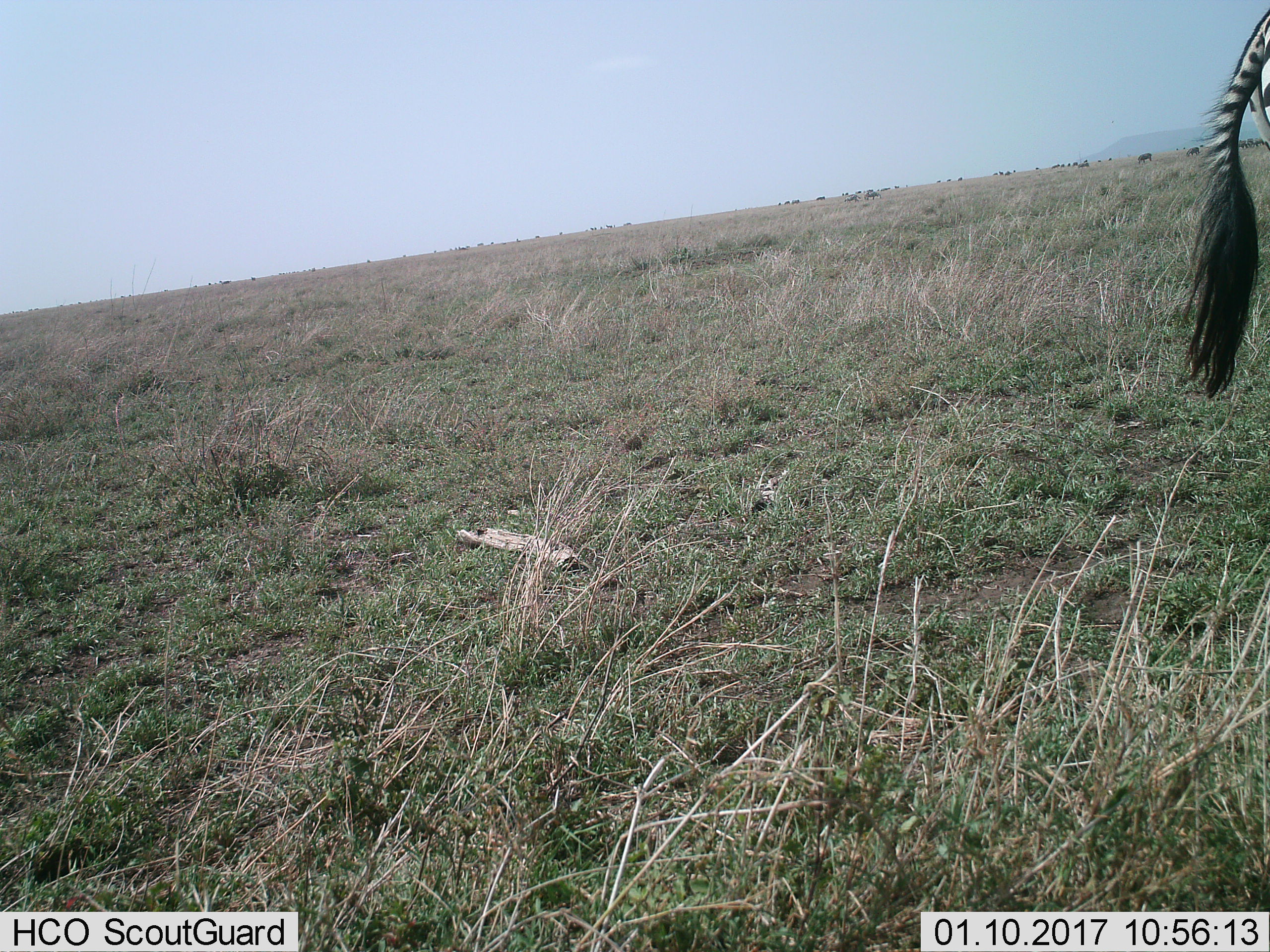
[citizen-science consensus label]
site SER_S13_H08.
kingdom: Animalia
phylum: Chordata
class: Mammalia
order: Perissodactyla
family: Equidae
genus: Equus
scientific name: Equus quagga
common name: plains zebra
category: zebraplains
Zebraplains (plains zebra) (Equus quagga), count 1. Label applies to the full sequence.